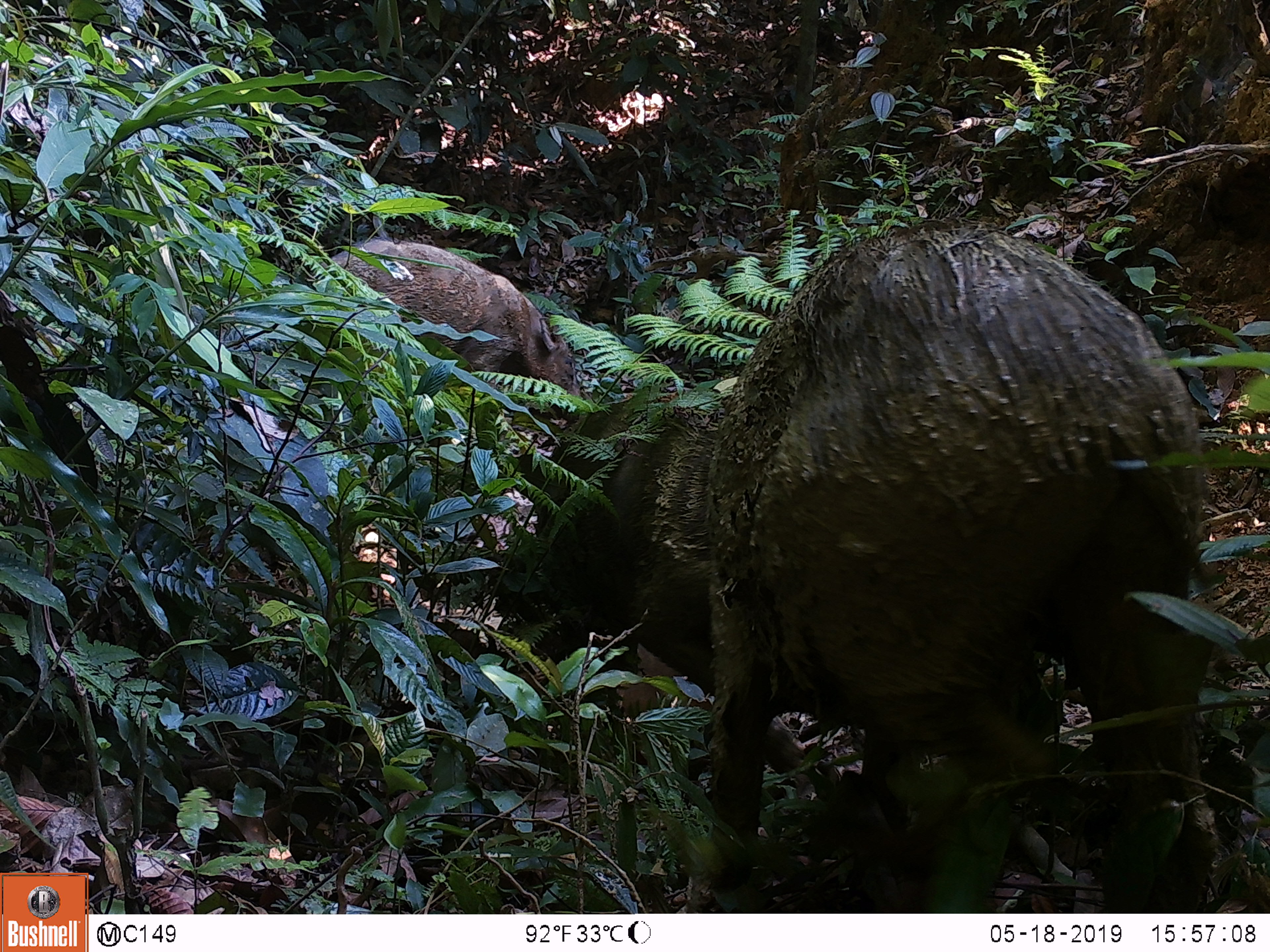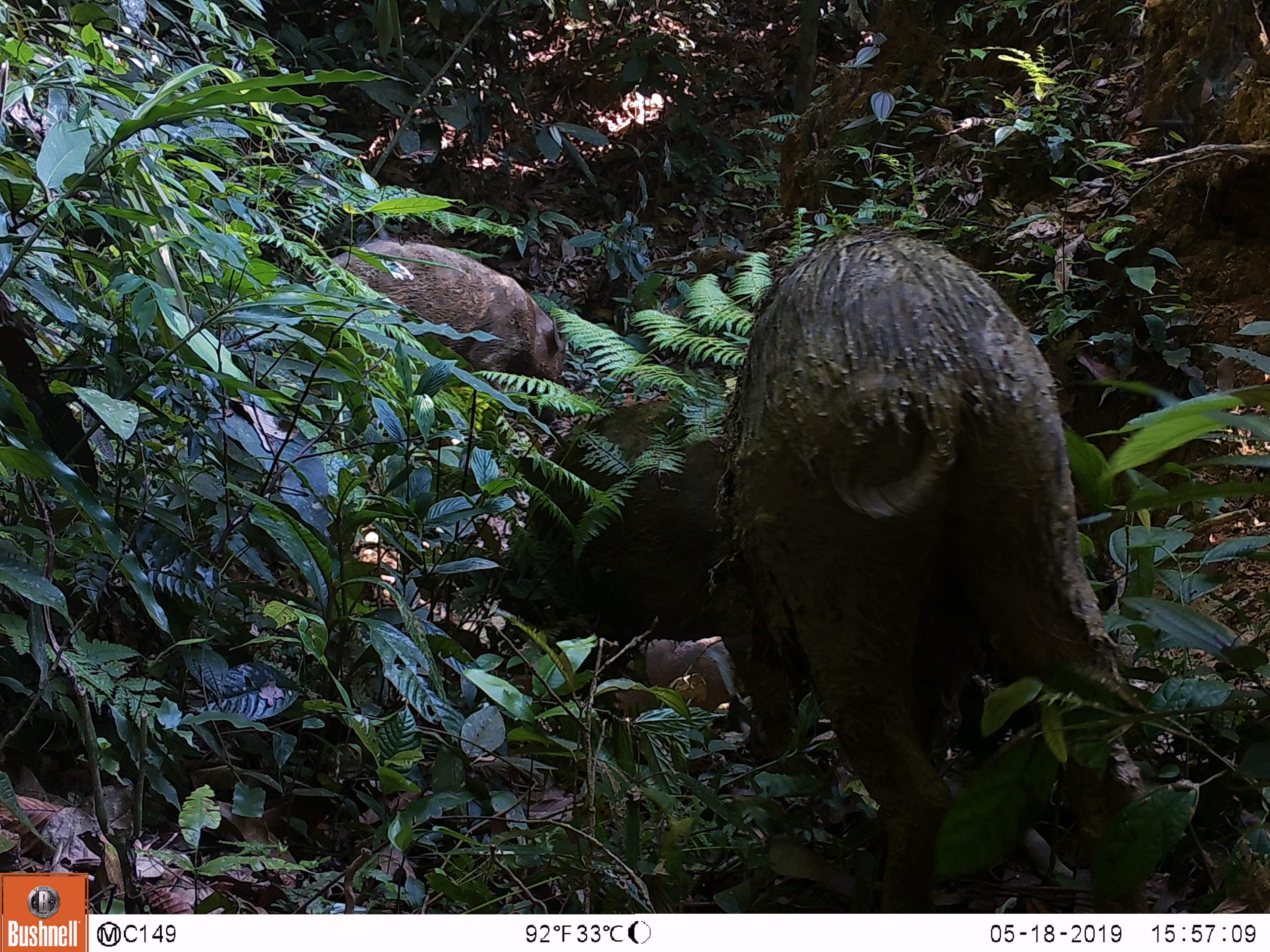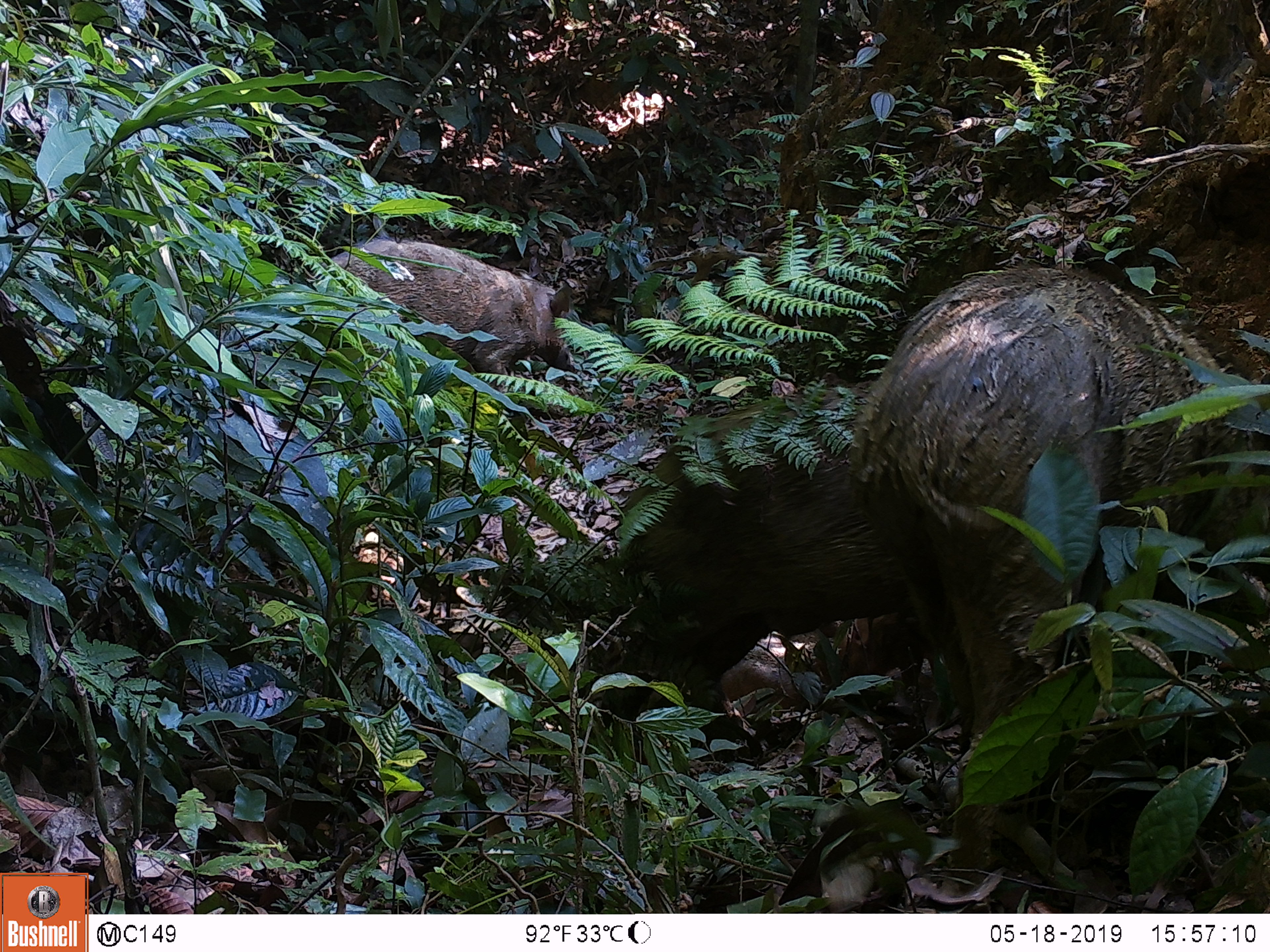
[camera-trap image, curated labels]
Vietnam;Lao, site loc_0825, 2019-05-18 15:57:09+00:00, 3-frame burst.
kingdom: Animalia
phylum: Chordata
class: Mammalia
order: Artiodactyla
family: Suidae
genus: Sus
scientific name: Sus scrofa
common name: eurasian wild pig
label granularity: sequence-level